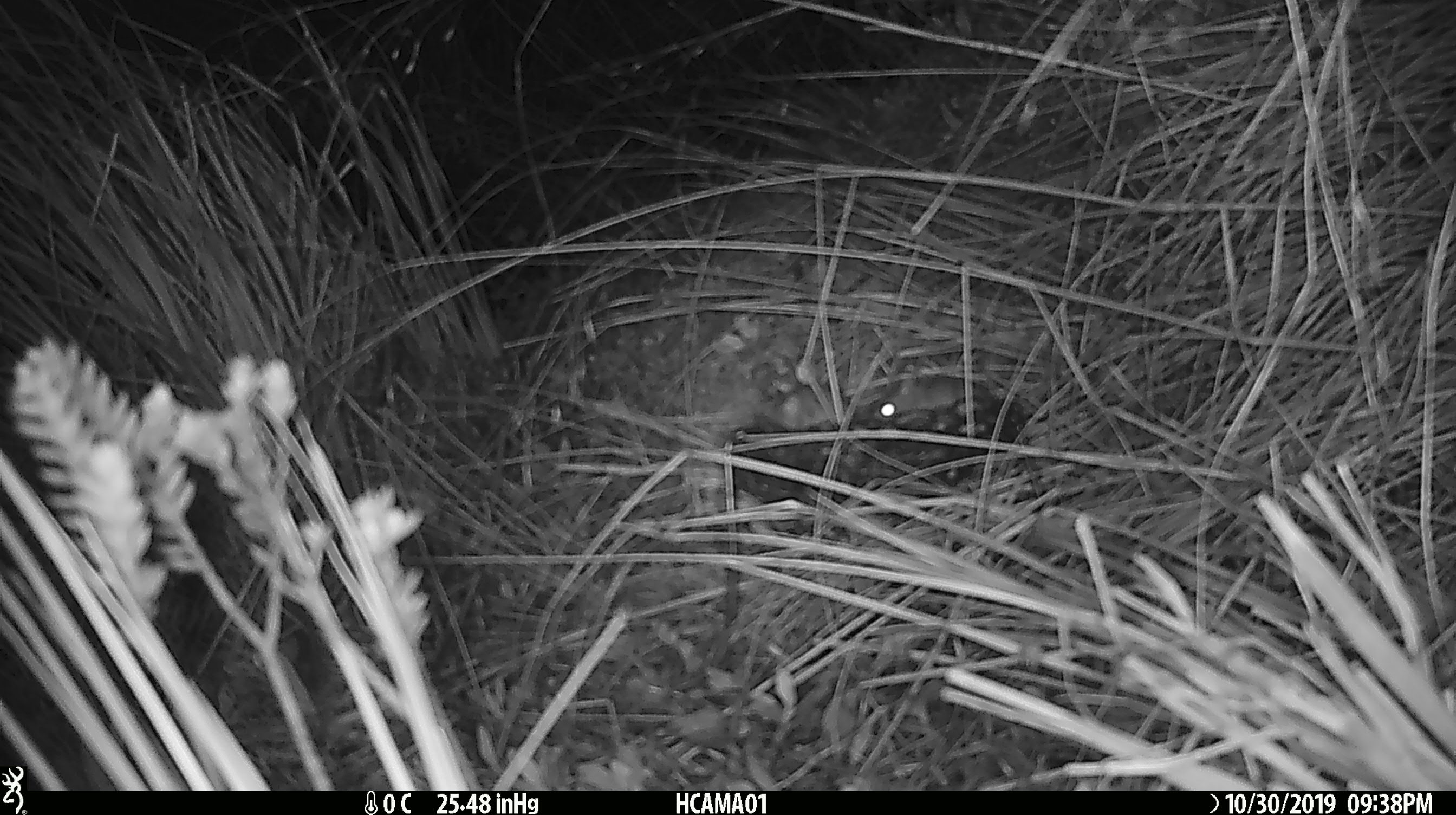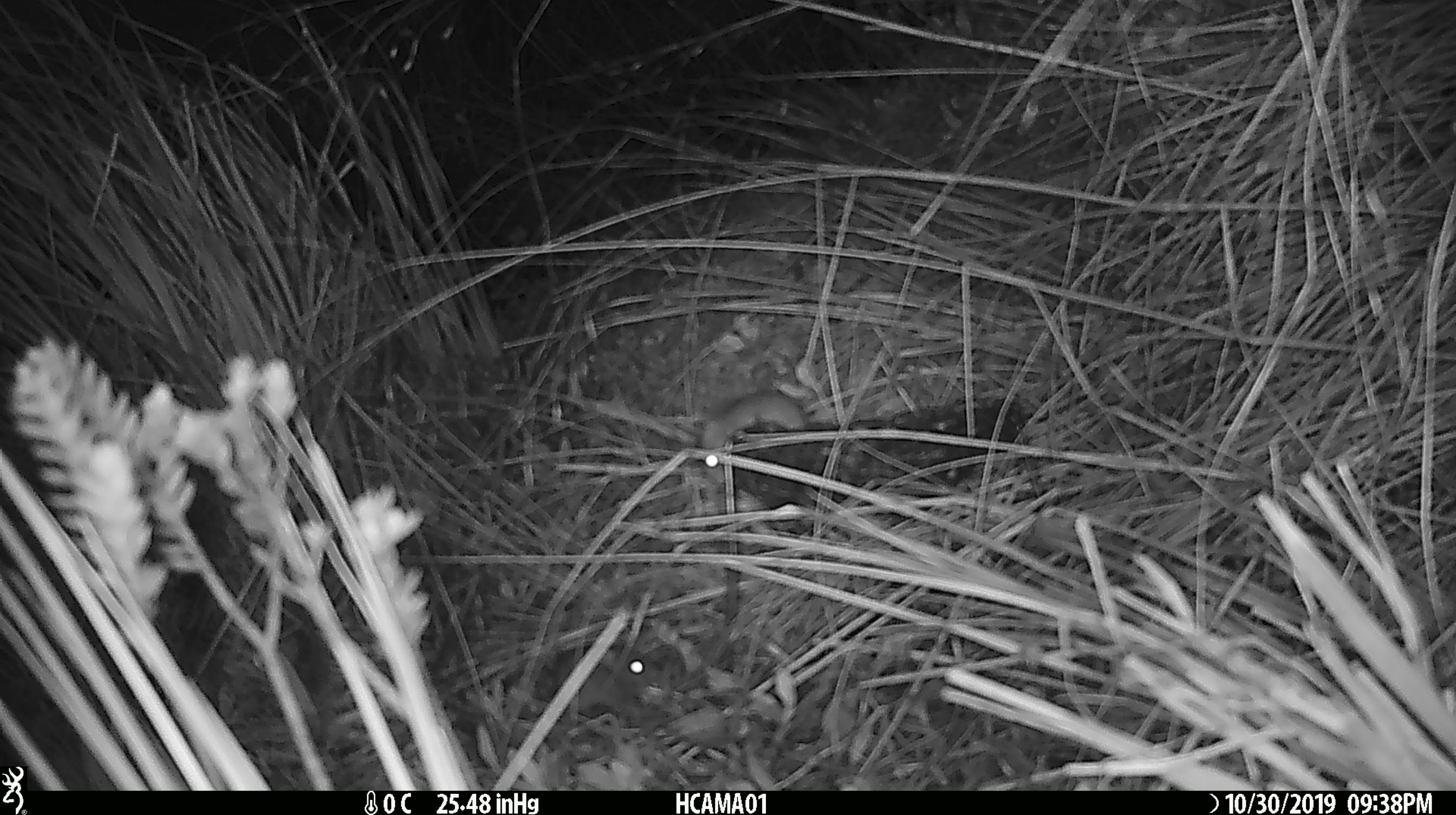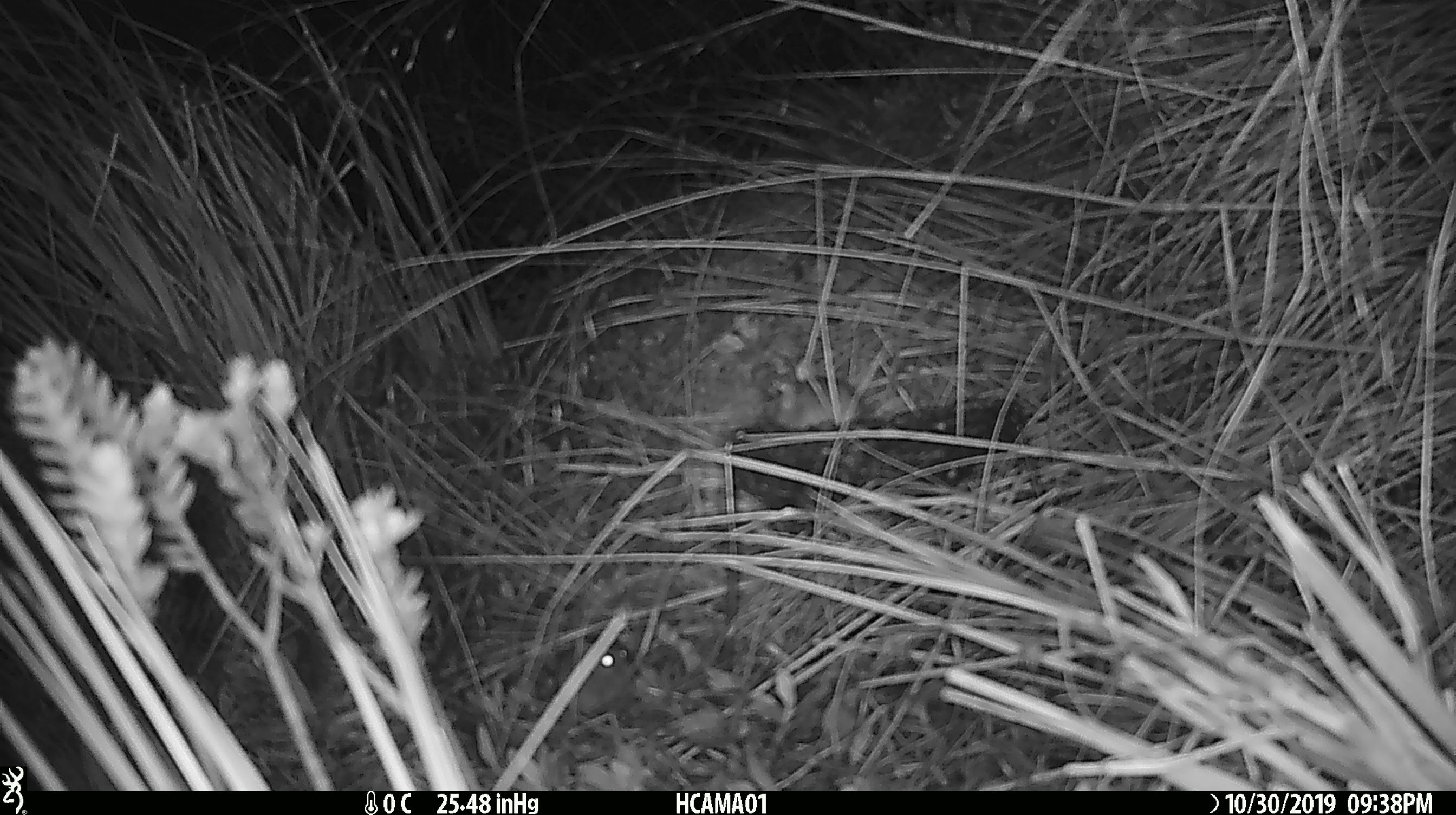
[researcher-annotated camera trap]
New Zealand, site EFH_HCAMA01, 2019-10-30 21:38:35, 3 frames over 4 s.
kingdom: Animalia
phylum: Chordata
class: Mammalia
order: Rodentia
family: Muridae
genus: Mus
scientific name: Mus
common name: mouse